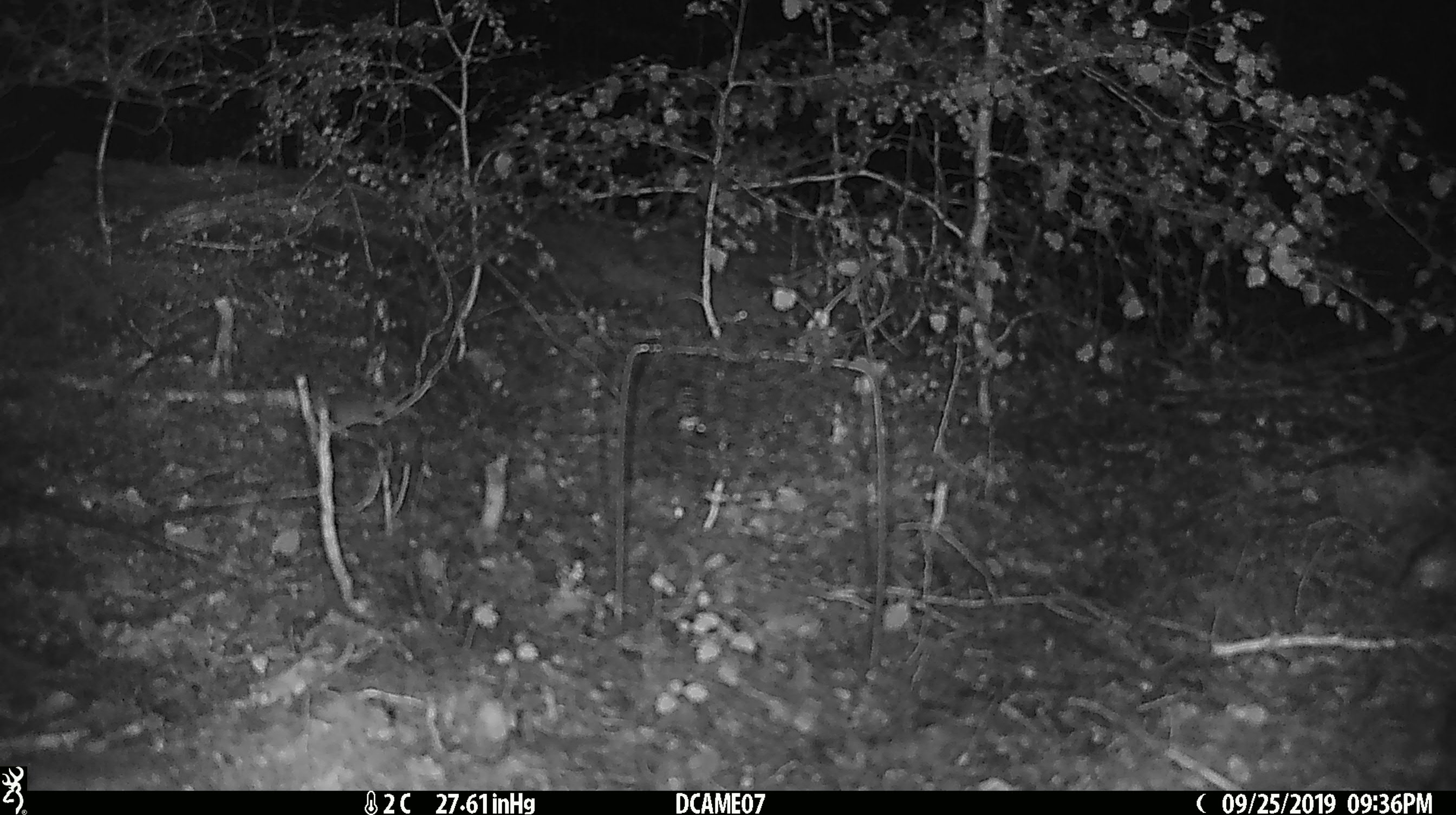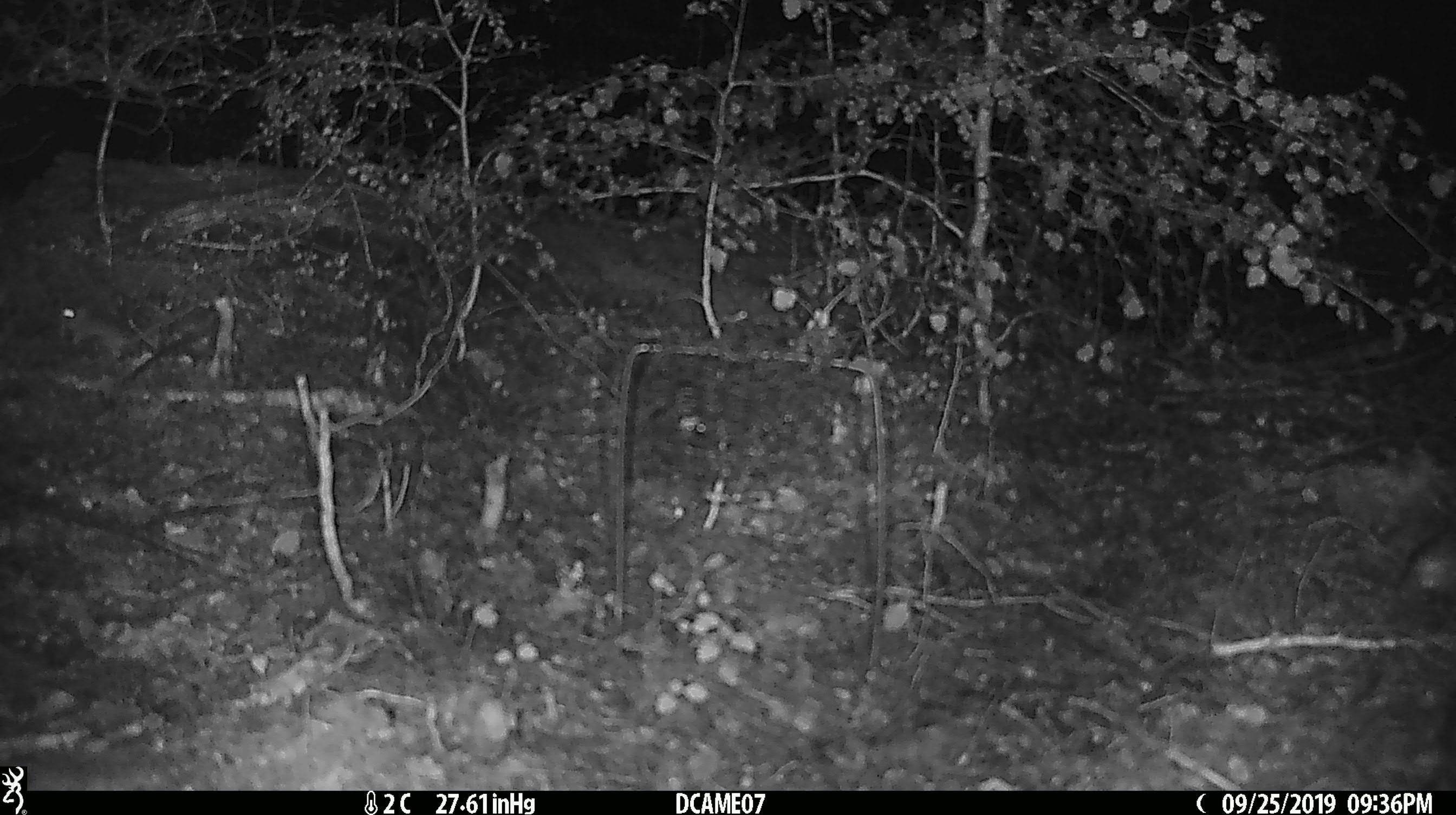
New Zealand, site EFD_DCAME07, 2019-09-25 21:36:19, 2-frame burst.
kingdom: Animalia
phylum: Chordata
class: Mammalia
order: Rodentia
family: Muridae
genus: Mus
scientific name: Mus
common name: mouse